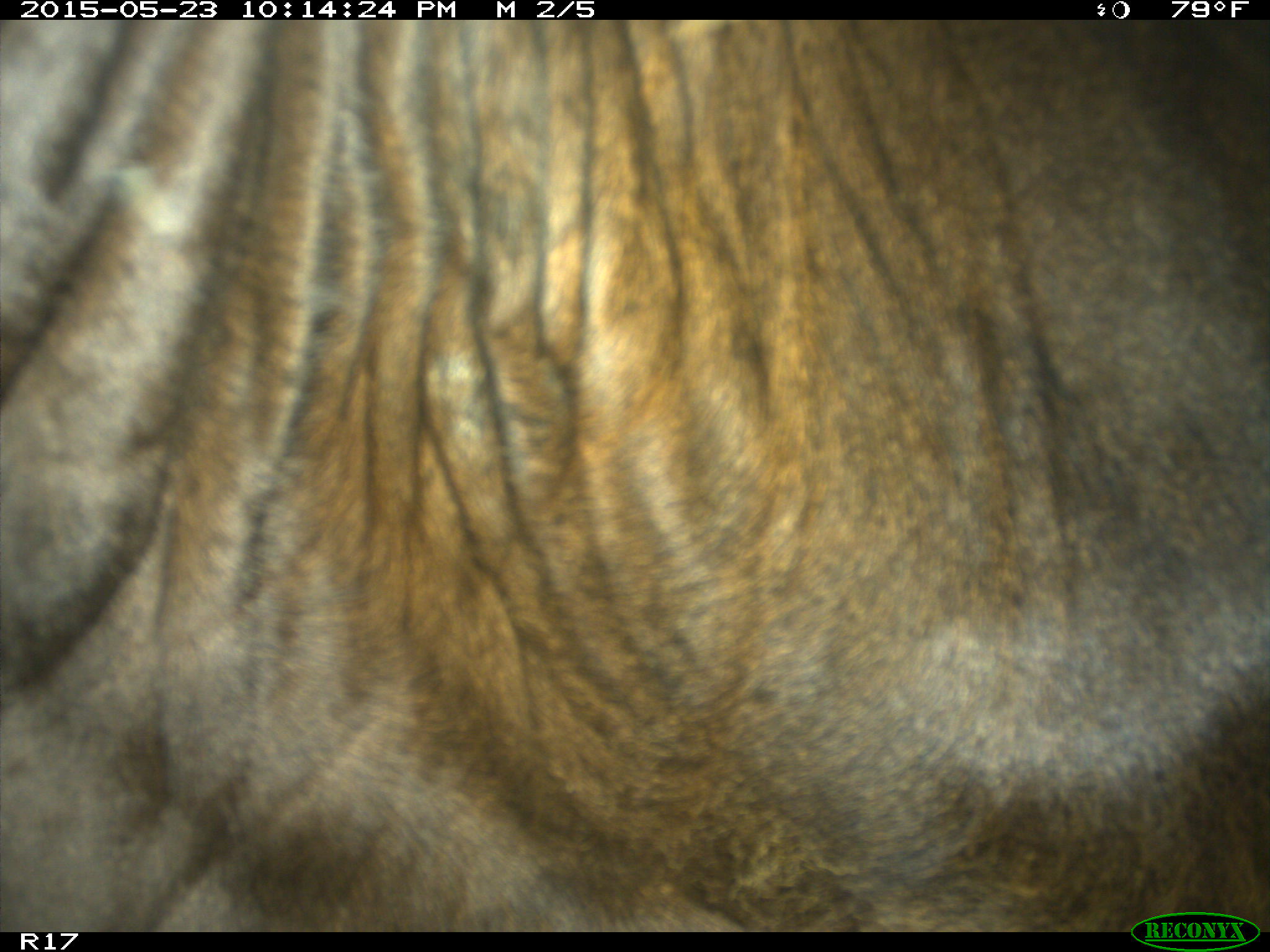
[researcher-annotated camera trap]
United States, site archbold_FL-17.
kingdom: Animalia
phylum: Chordata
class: Mammalia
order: Artiodactyla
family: Bovidae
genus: Bos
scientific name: Bos taurus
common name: domestic cow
Bos taurus (domestic cow).